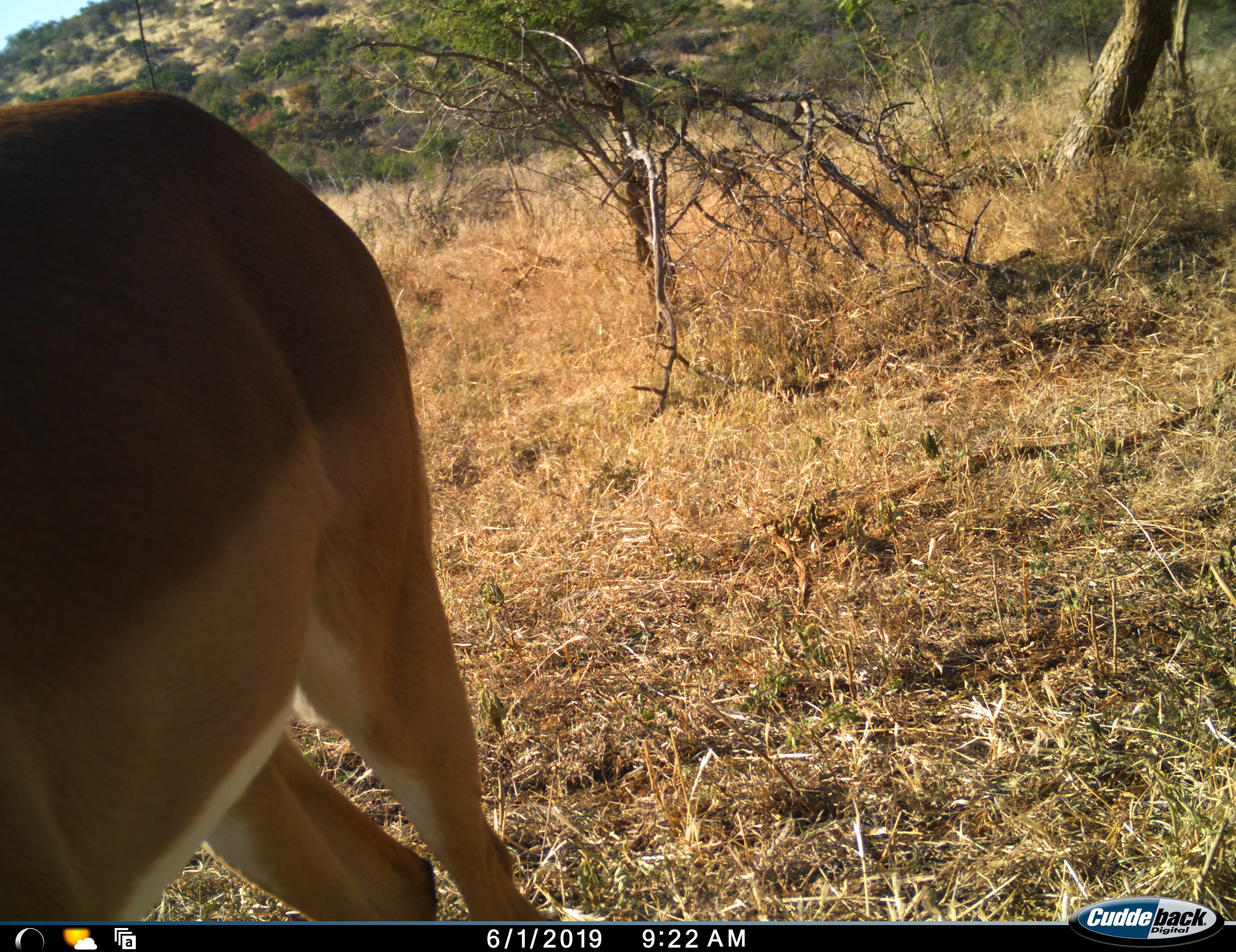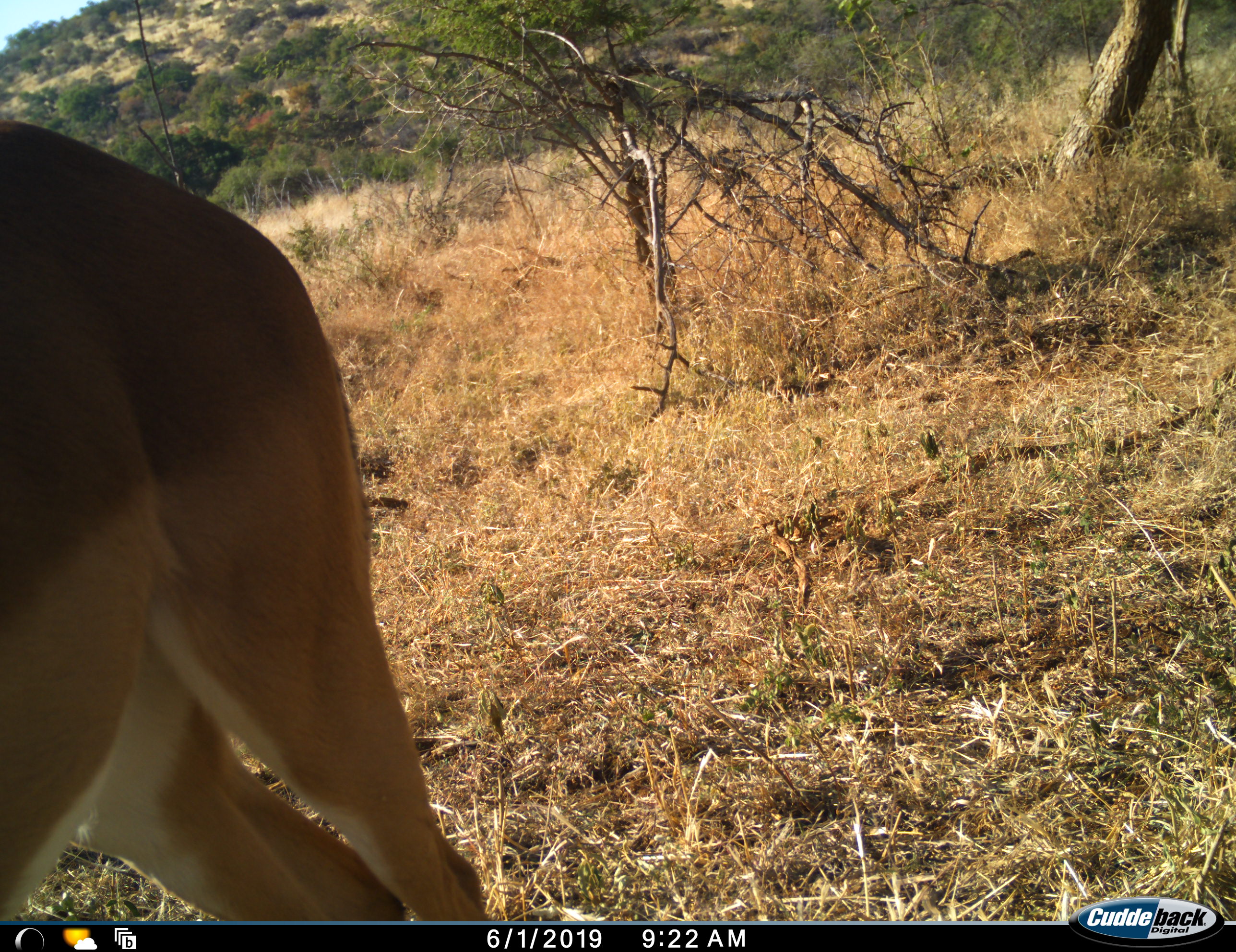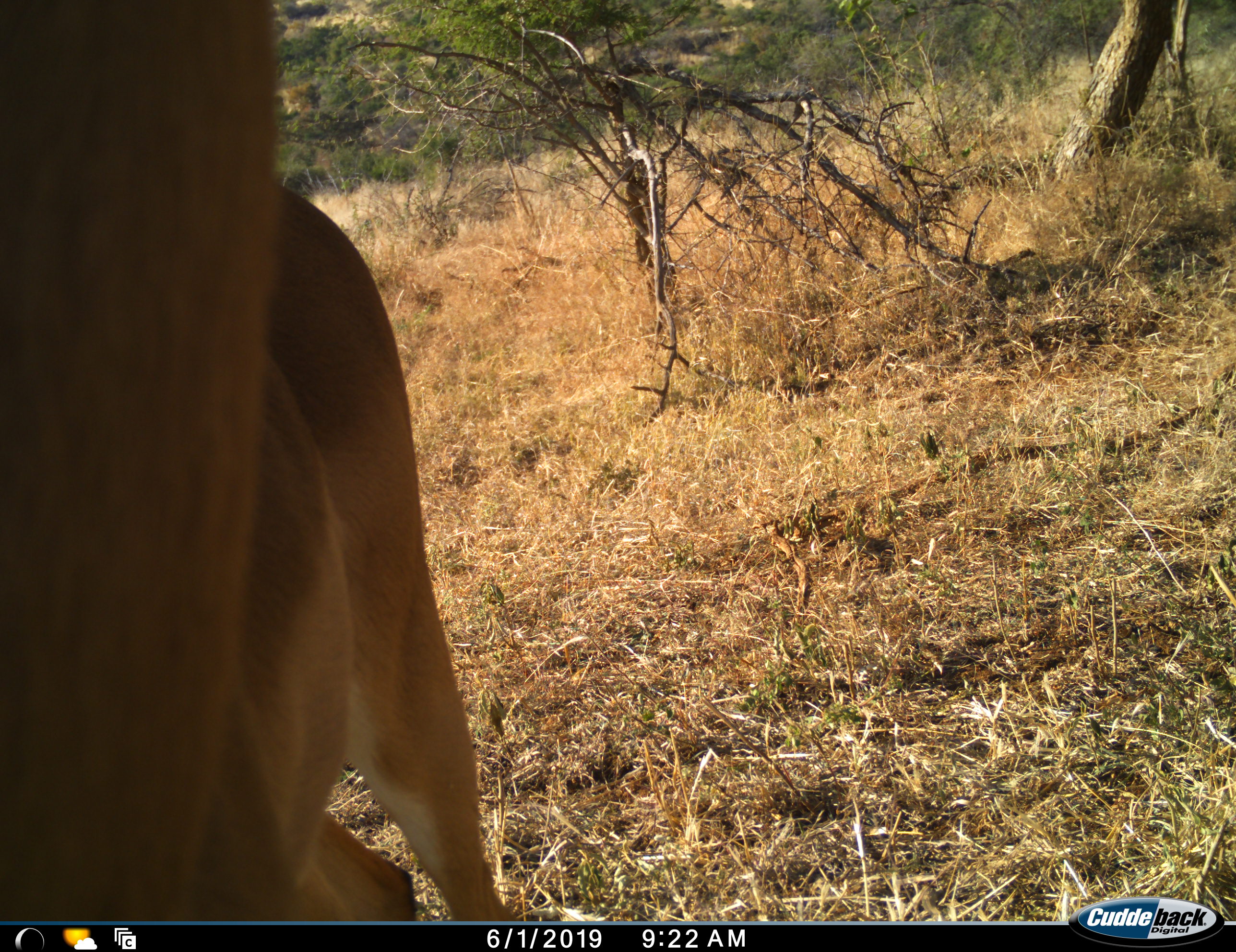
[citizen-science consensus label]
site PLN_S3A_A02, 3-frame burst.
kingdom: Animalia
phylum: Chordata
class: Mammalia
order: Artiodactyla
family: Bovidae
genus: Aepyceros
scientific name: Aepyceros melampus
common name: impala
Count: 1.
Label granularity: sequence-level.